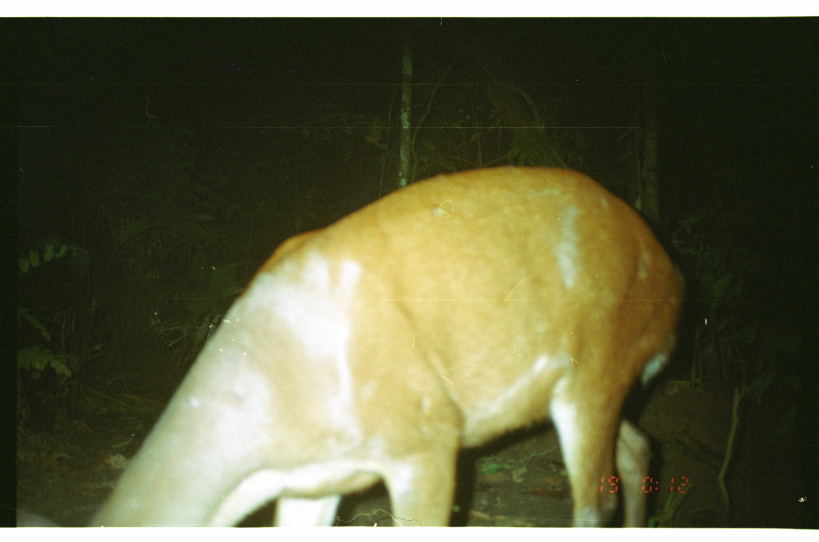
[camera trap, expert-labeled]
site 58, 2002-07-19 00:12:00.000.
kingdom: Animalia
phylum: Chordata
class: Mammalia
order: Artiodactyla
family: Cervidae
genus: Mazama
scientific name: Mazama americana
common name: red brocket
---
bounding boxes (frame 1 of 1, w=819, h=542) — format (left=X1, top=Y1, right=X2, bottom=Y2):
mazama americana: (left=86, top=164, right=688, bottom=527)